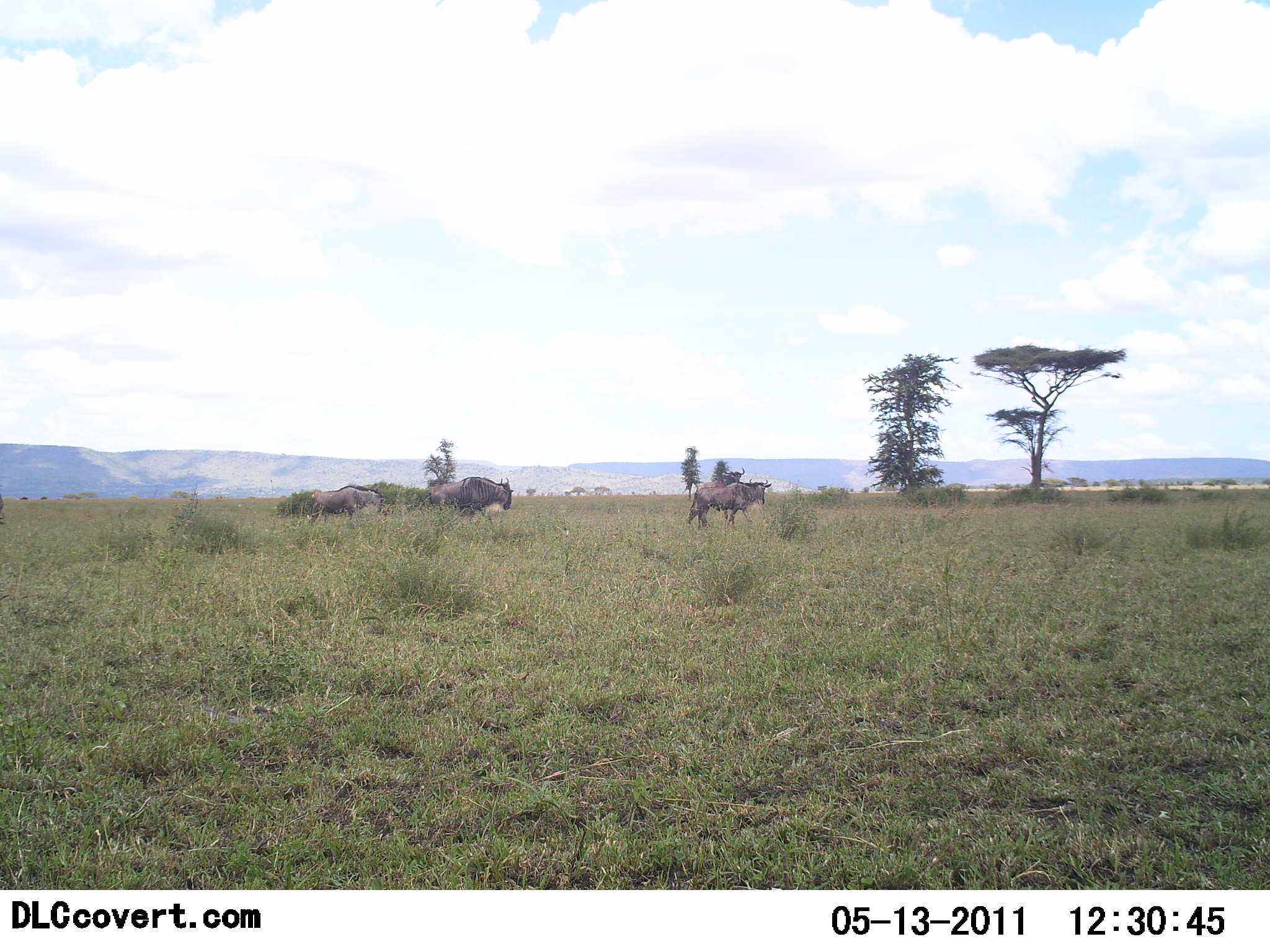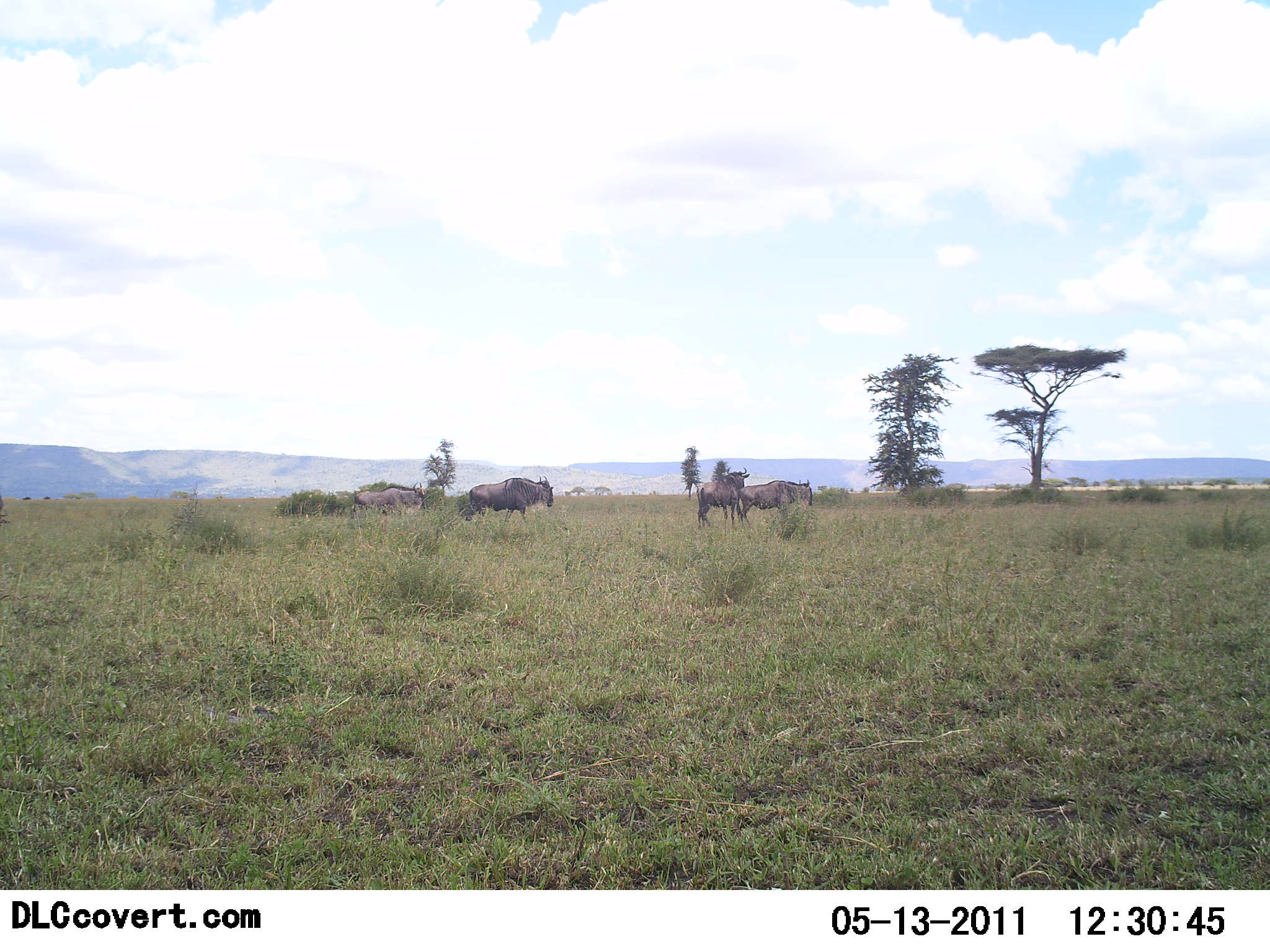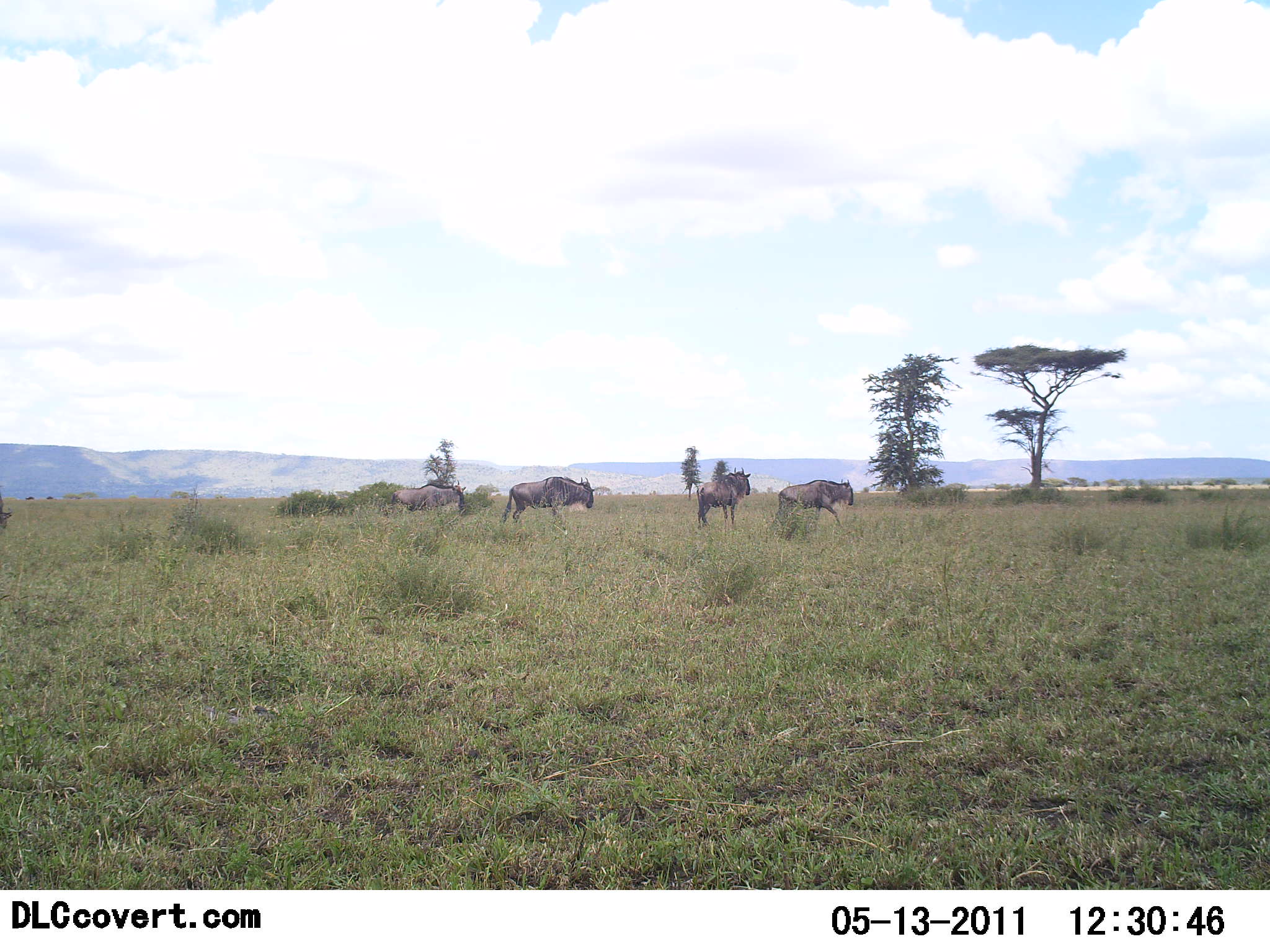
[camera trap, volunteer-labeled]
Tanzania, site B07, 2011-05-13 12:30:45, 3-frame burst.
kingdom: Animalia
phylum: Chordata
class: Mammalia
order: Artiodactyla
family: Bovidae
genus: Connochaetes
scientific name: Connochaetes taurinus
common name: blue wildebeest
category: wildebeest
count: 4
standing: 36%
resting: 0%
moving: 91%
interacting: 0%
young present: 0%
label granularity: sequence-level